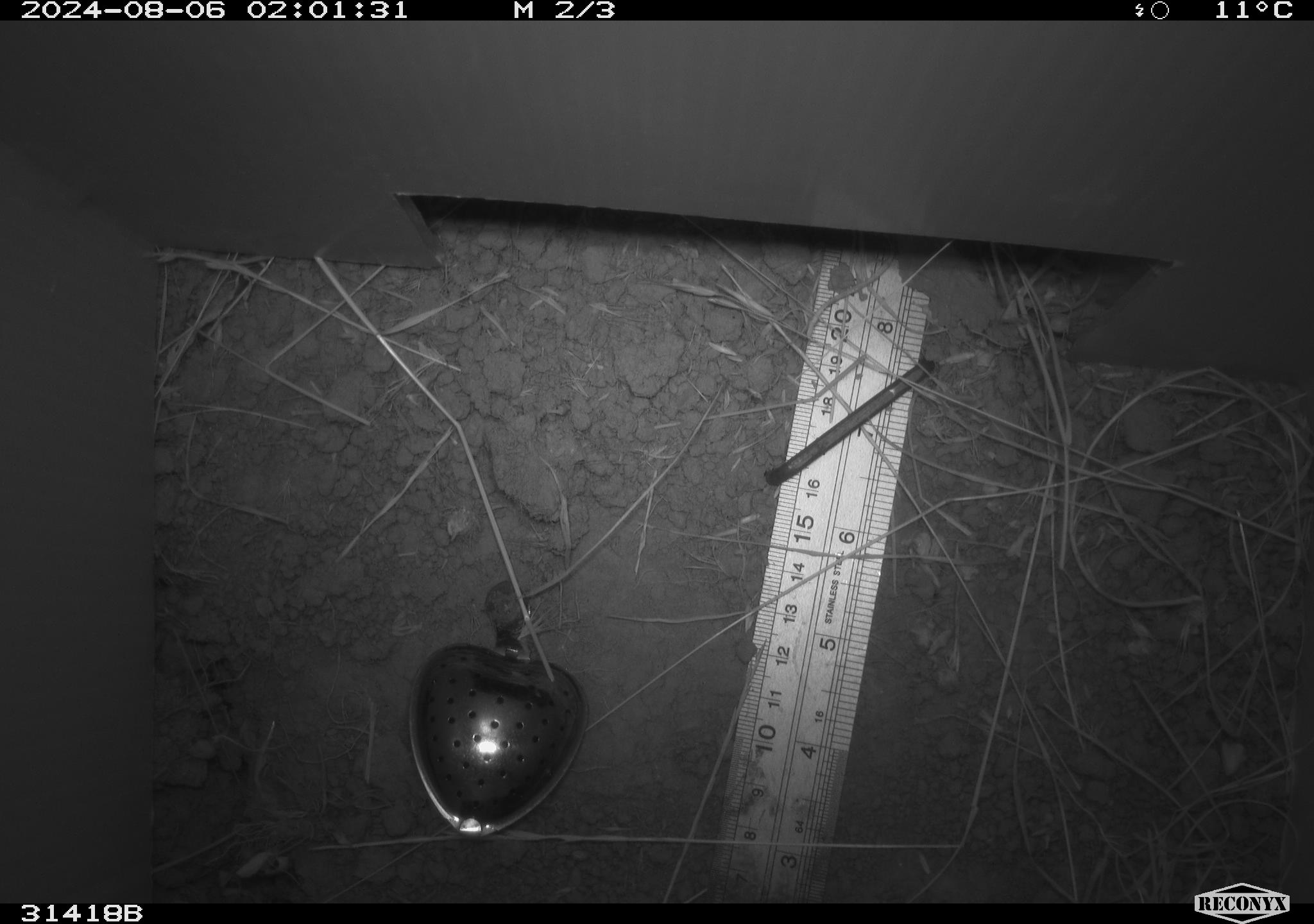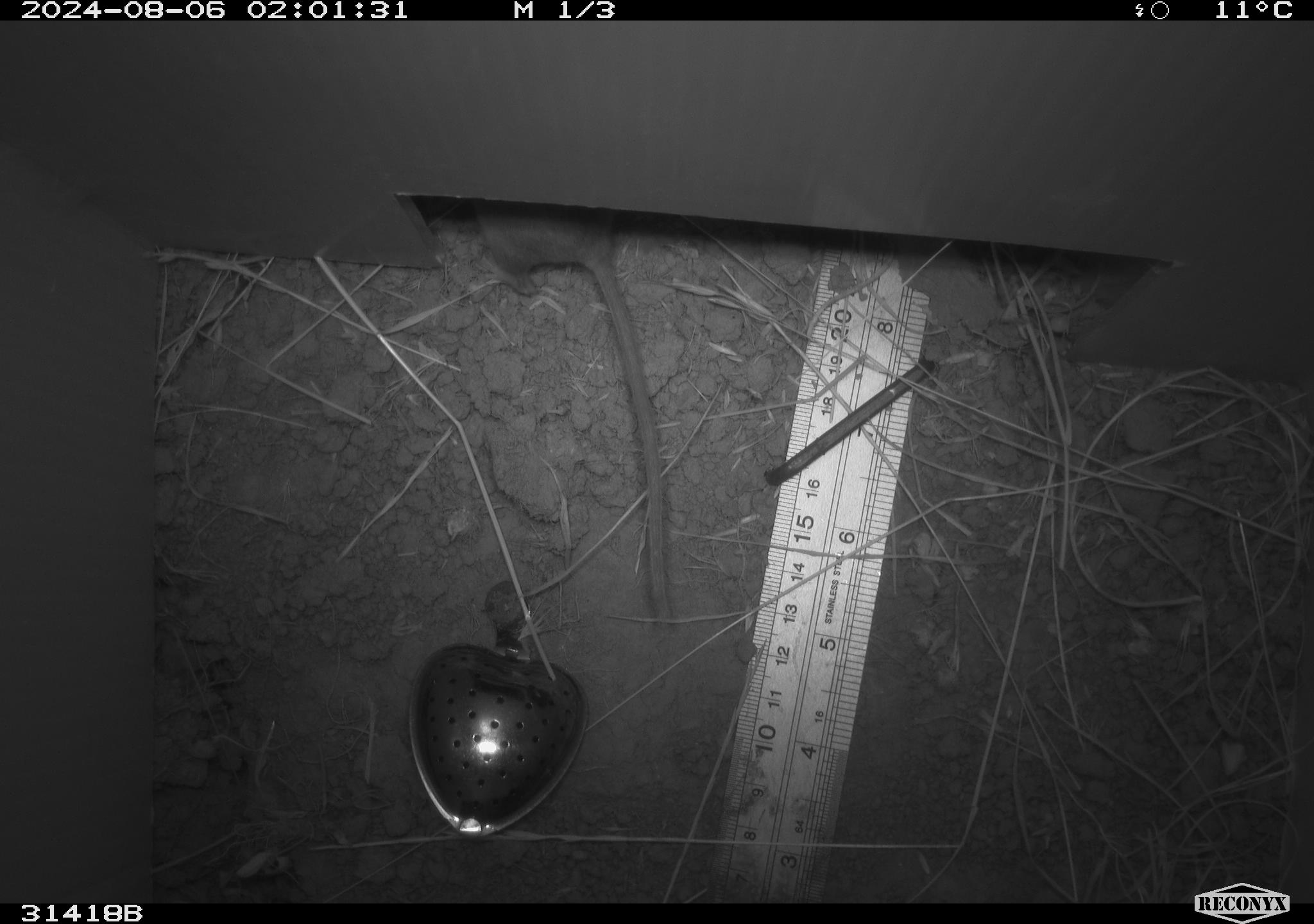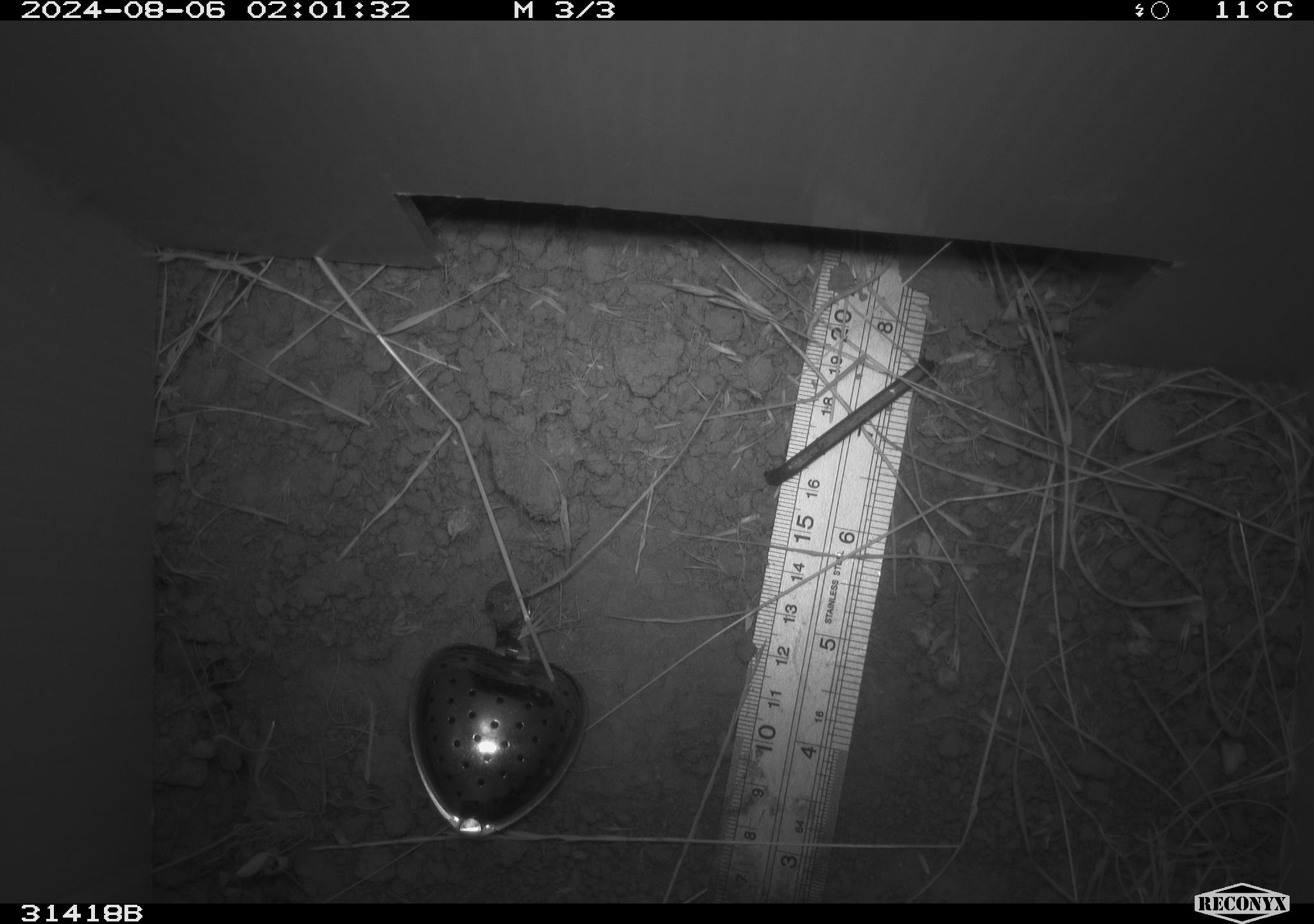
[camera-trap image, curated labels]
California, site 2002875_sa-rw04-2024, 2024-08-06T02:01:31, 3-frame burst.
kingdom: Animalia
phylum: Chordata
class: Mammalia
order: Rodentia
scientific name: Rodentia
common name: rodent